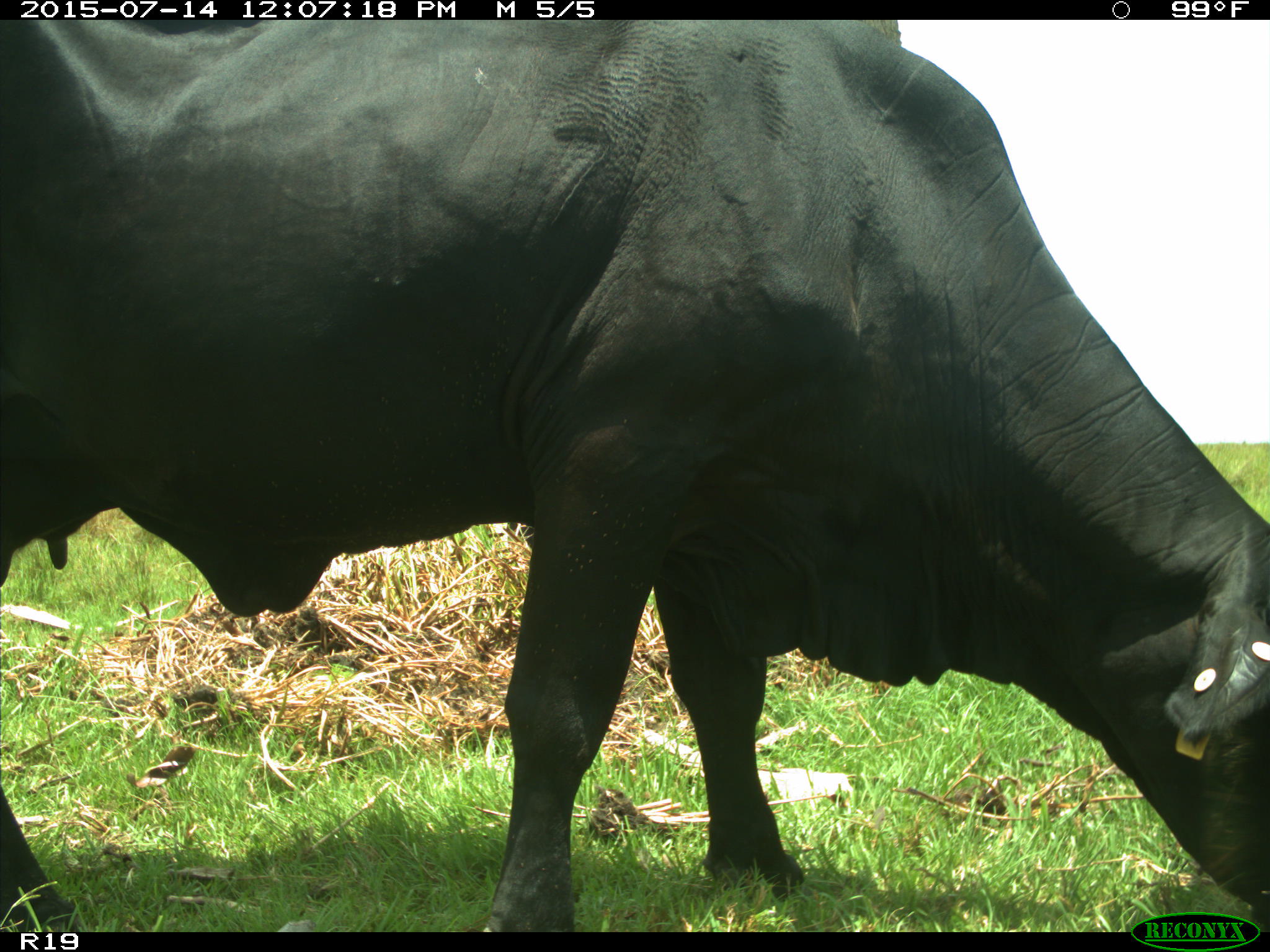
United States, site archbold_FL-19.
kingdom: Animalia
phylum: Chordata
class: Mammalia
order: Artiodactyla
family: Bovidae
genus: Bos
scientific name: Bos taurus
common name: domestic cow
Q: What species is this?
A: Bos taurus (domestic cow).